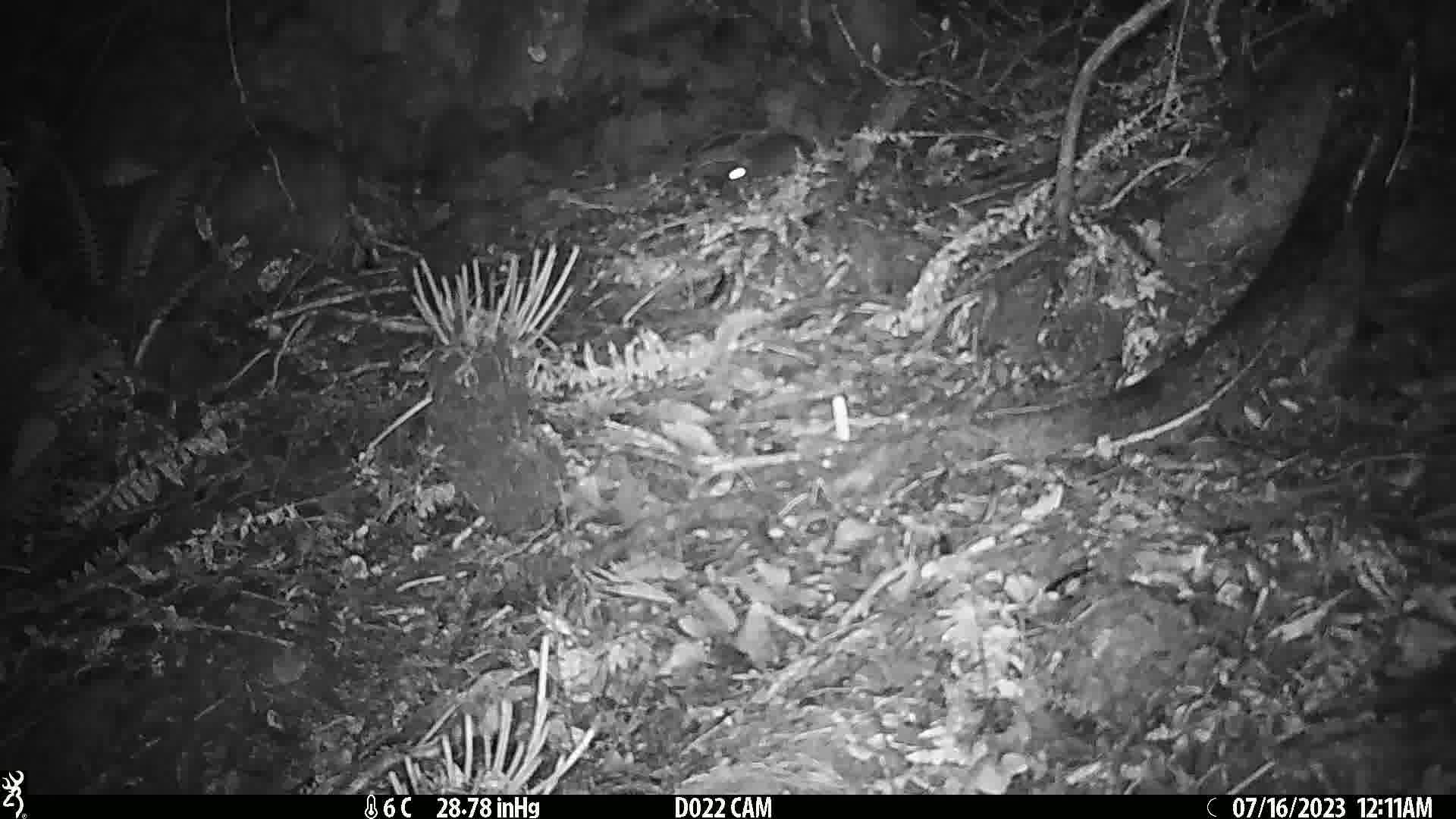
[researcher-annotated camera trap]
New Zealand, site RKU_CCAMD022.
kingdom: Animalia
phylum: Chordata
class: Mammalia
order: Rodentia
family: Muridae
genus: Rattus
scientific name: Rattus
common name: rat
Rat (Rattus).